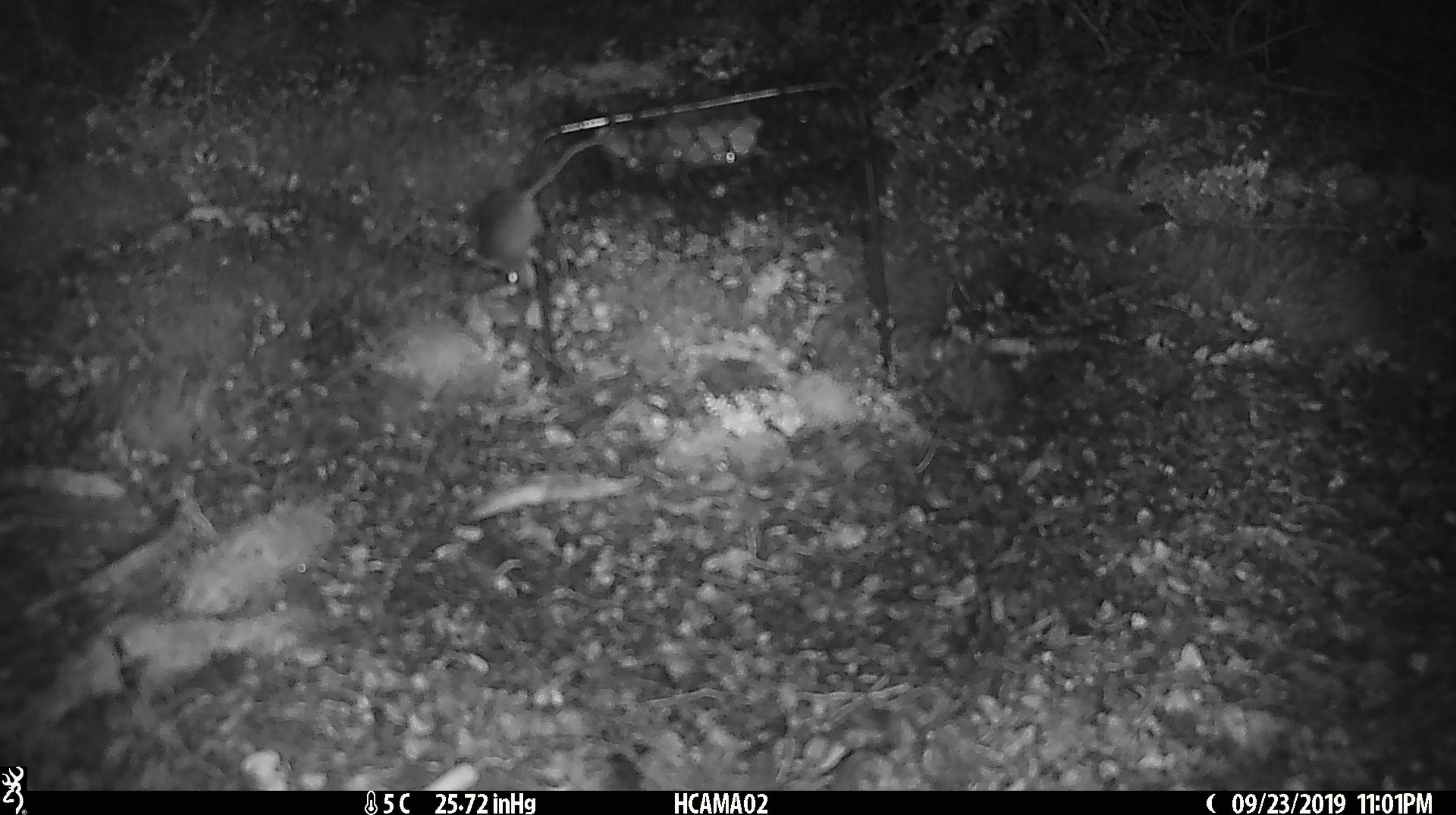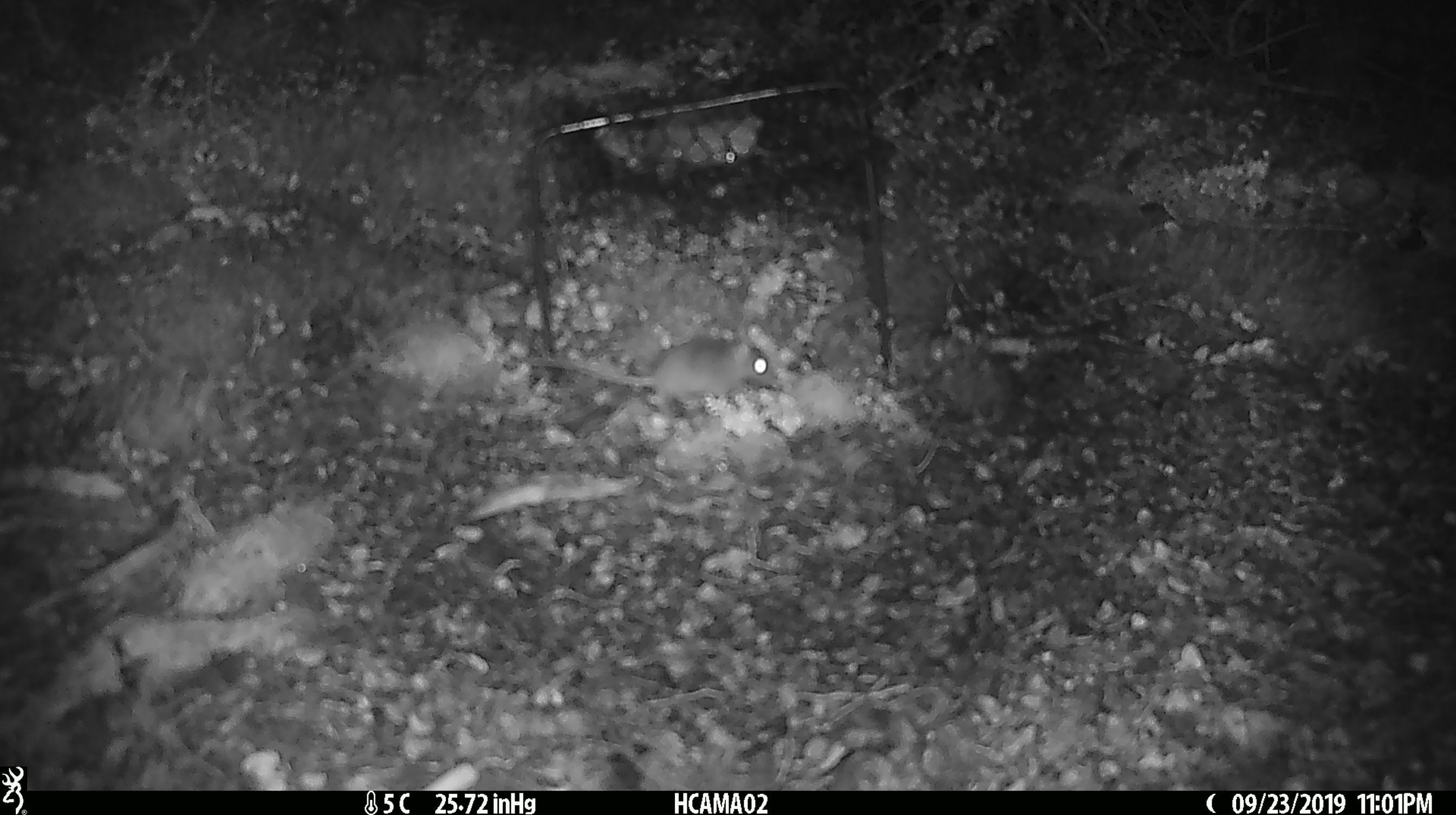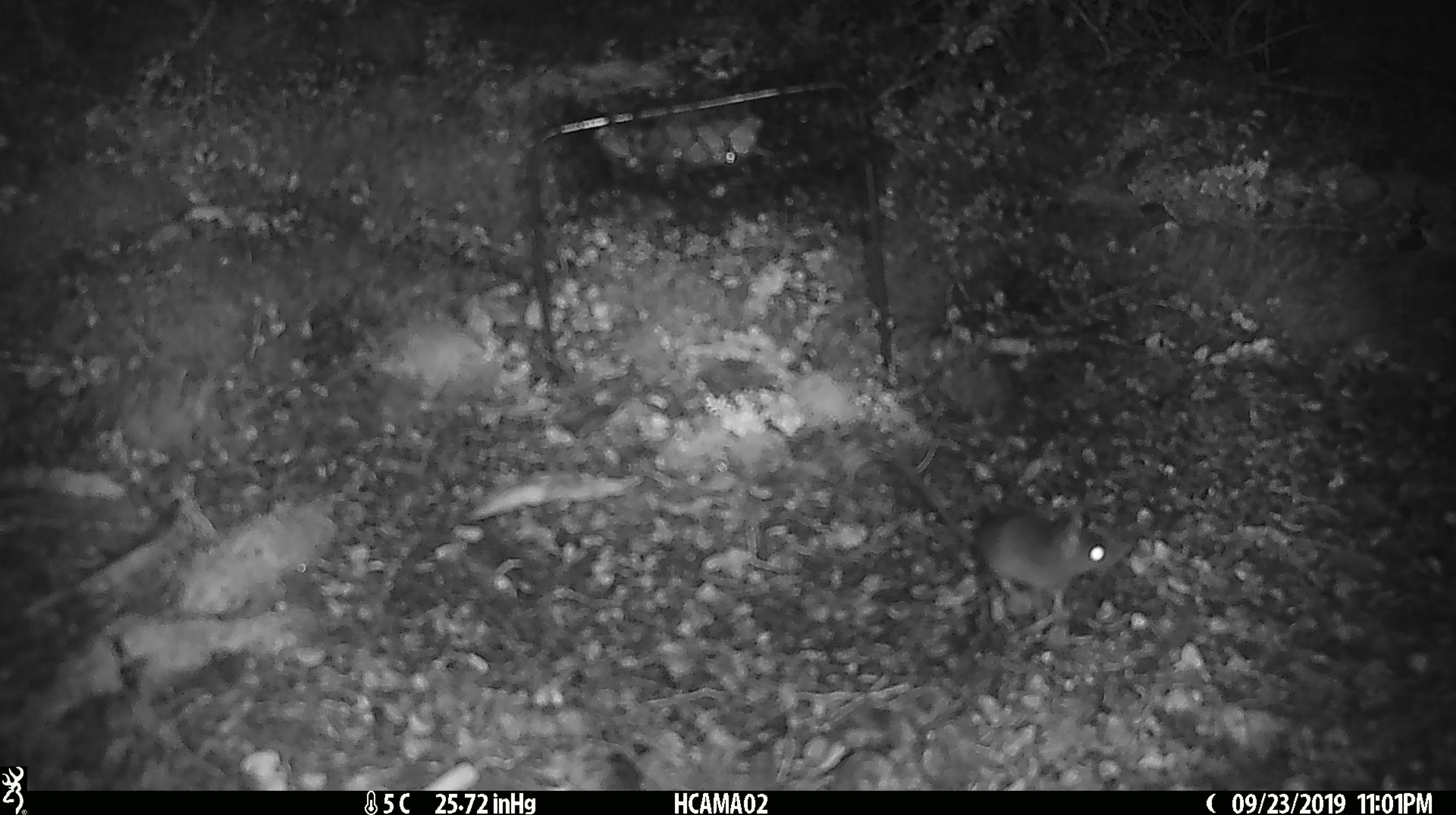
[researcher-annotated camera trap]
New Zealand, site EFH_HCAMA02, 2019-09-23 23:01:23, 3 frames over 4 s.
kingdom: Animalia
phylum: Chordata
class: Mammalia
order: Rodentia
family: Muridae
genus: Mus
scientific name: Mus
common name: mouse